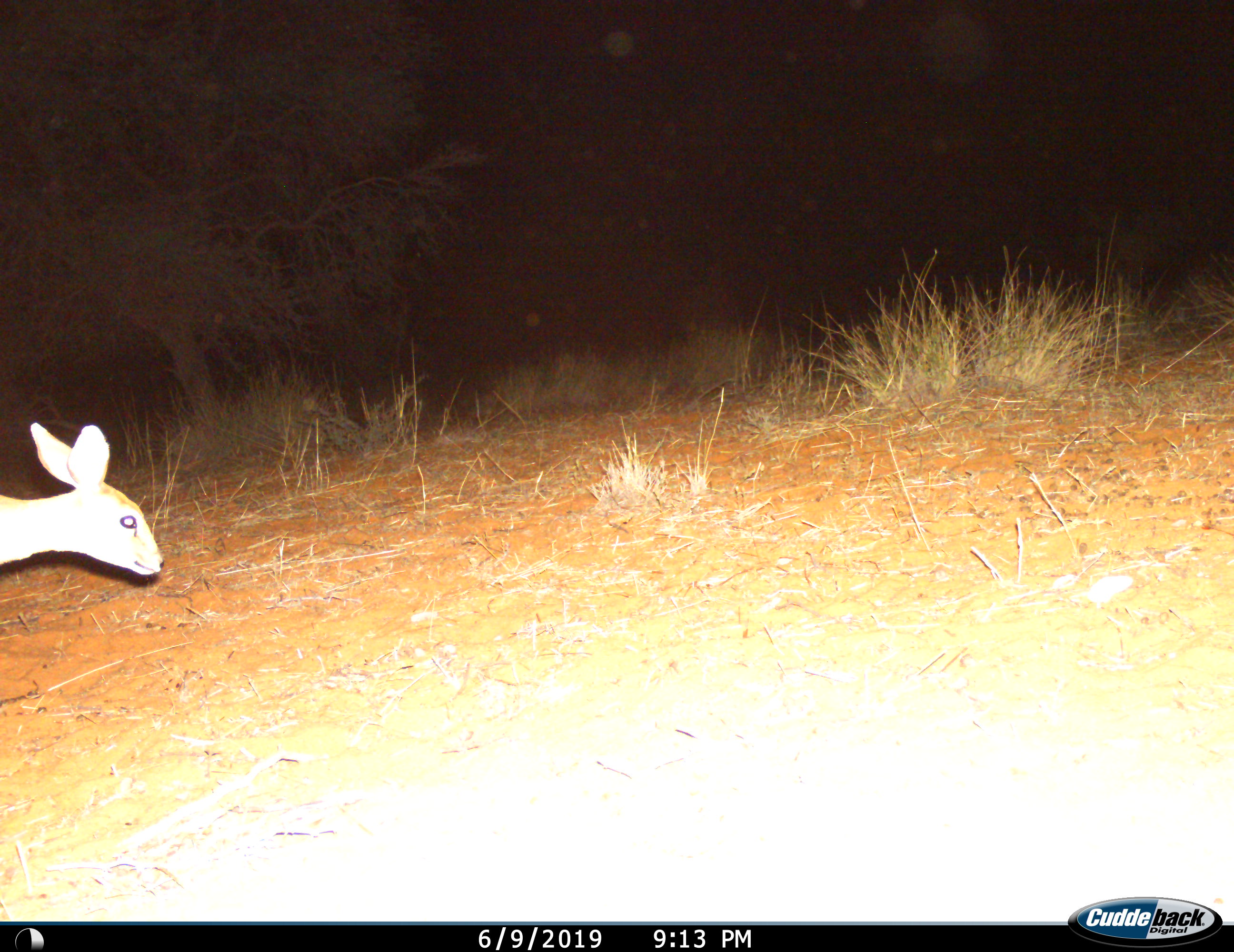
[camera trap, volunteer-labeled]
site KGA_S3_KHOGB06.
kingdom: Animalia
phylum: Chordata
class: Mammalia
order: Artiodactyla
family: Bovidae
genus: Raphicerus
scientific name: Raphicerus campestris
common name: steenbok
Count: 1.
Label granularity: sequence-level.